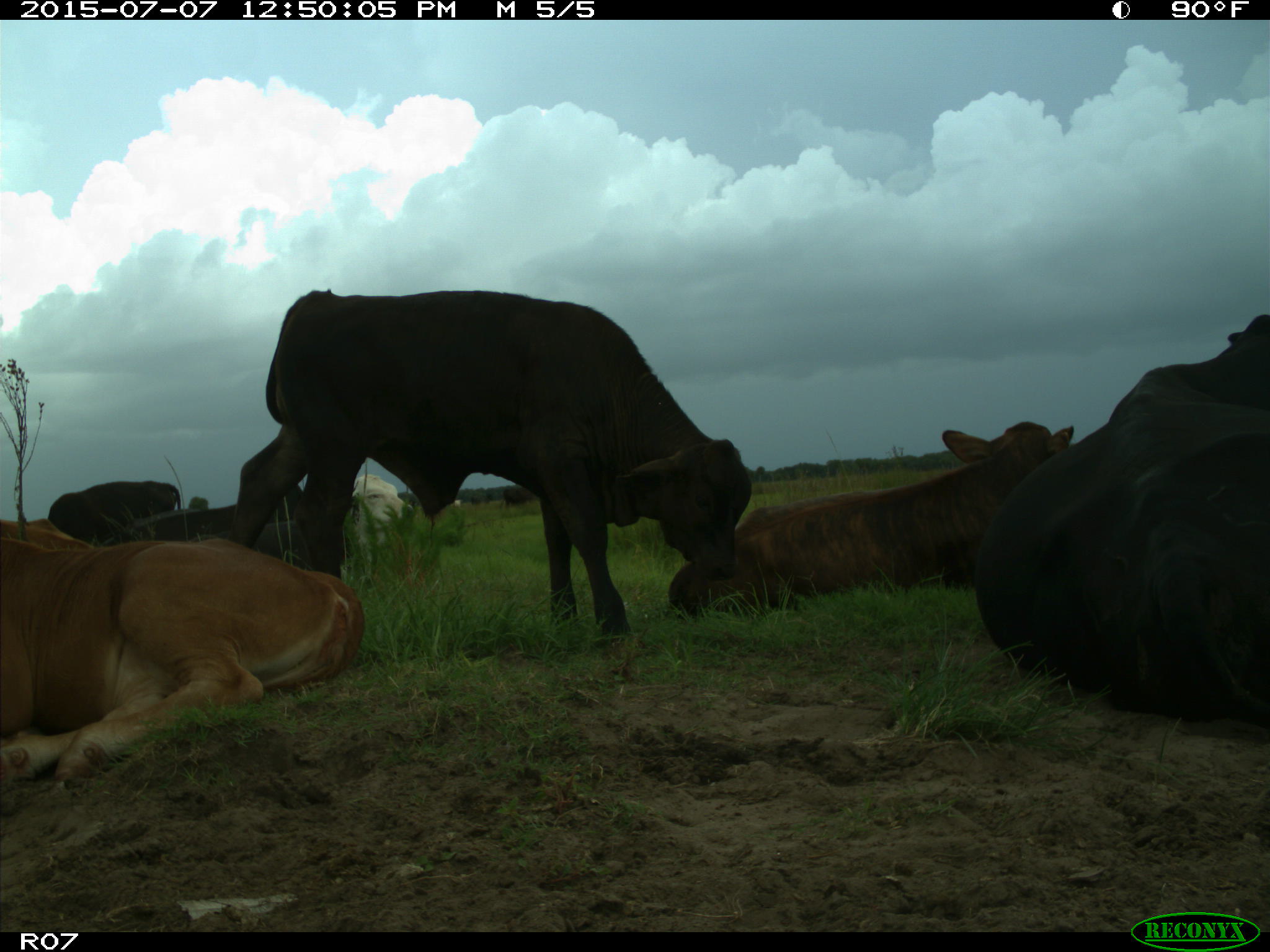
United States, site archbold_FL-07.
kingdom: Animalia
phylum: Chordata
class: Mammalia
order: Artiodactyla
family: Bovidae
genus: Bos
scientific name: Bos taurus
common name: domestic cow